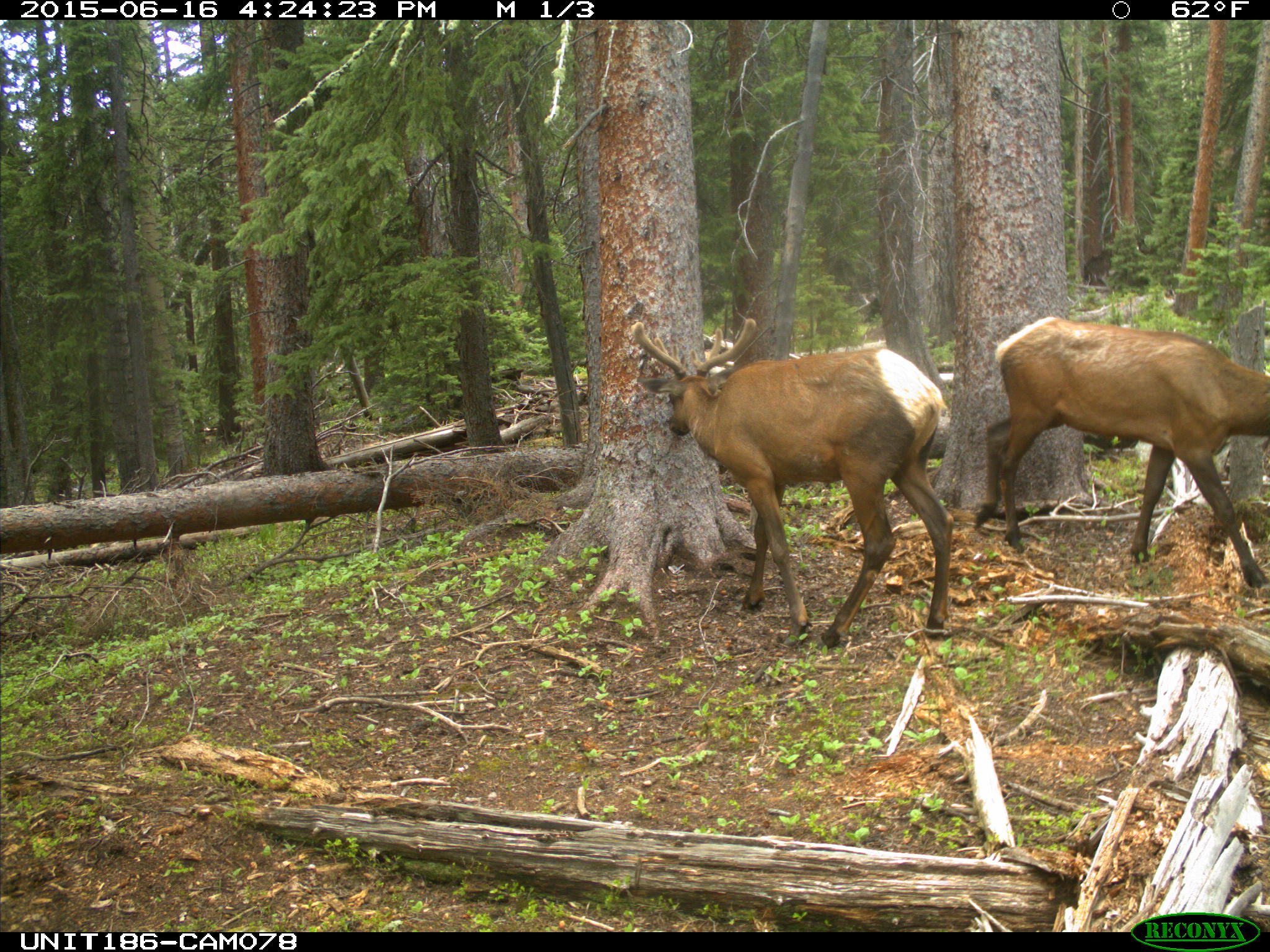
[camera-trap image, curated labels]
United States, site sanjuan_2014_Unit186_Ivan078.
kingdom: Animalia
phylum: Chordata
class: Mammalia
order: Artiodactyla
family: Cervidae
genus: Cervus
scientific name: Cervus elaphus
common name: red deer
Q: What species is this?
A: Cervus elaphus (red deer).